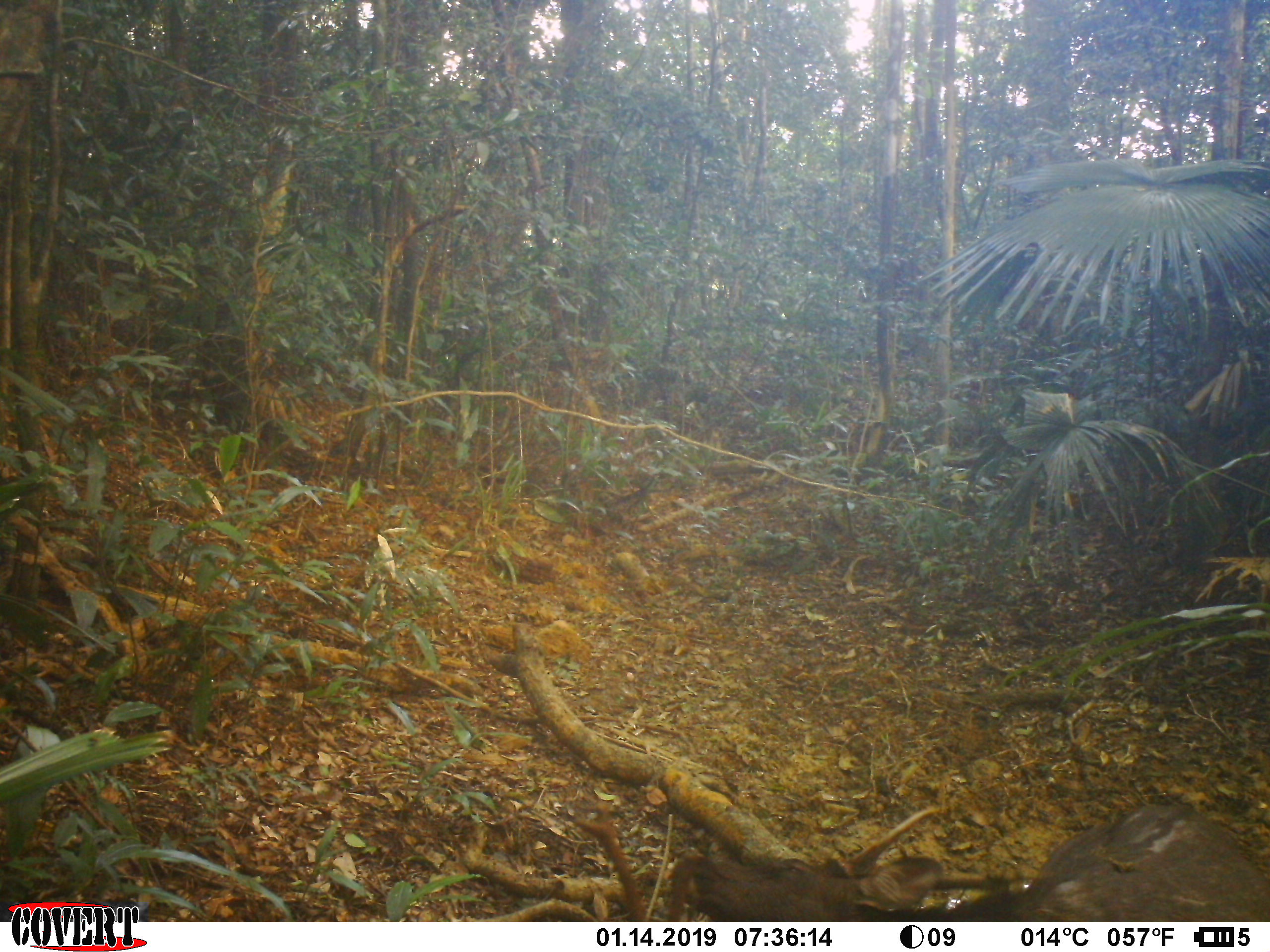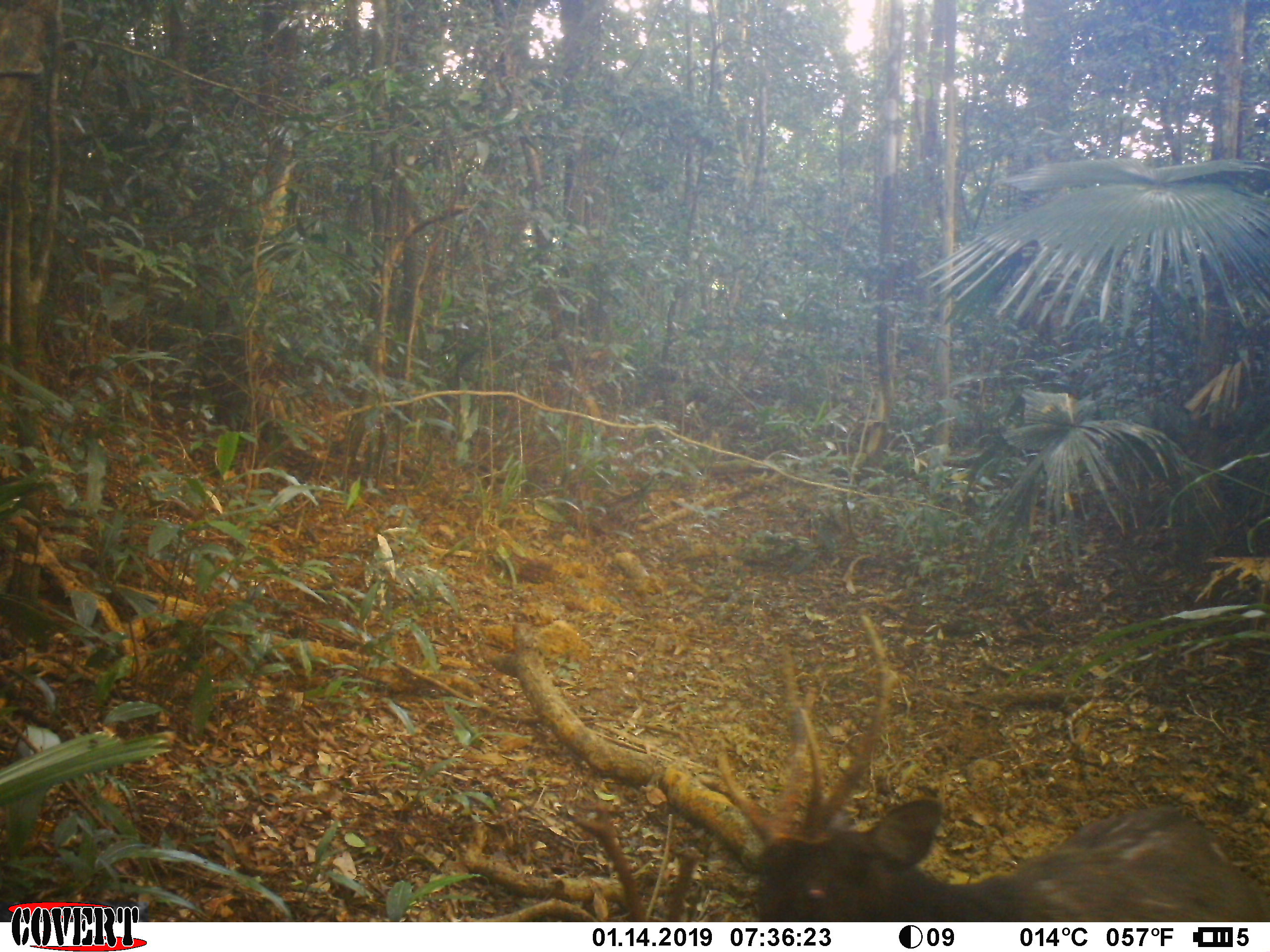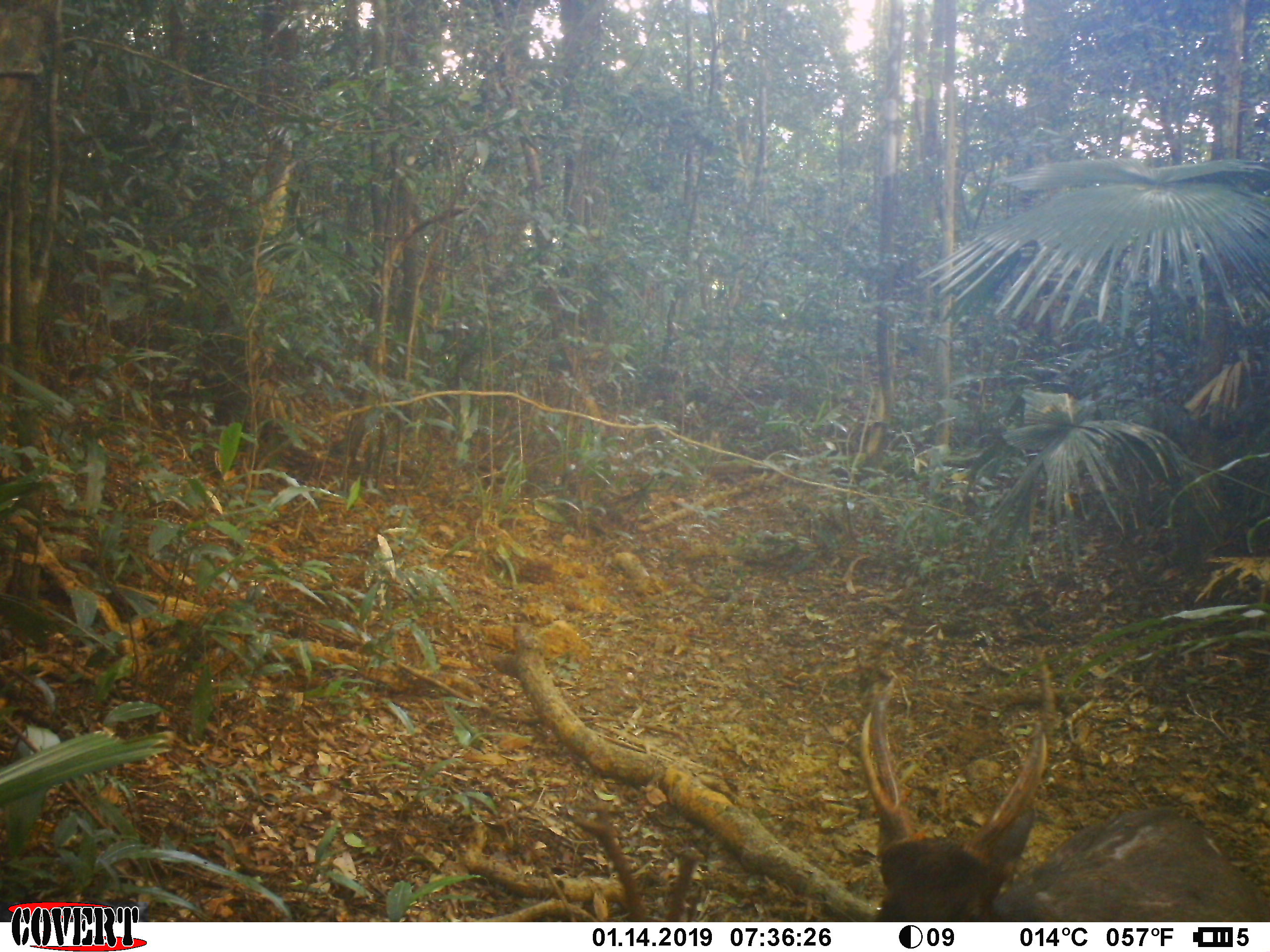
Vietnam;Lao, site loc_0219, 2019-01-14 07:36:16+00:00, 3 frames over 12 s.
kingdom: Animalia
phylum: Chordata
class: Mammalia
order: Artiodactyla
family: Cervidae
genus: Rusa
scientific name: Rusa unicolor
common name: sambar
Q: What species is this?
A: Sambar (Rusa unicolor).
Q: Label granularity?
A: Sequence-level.